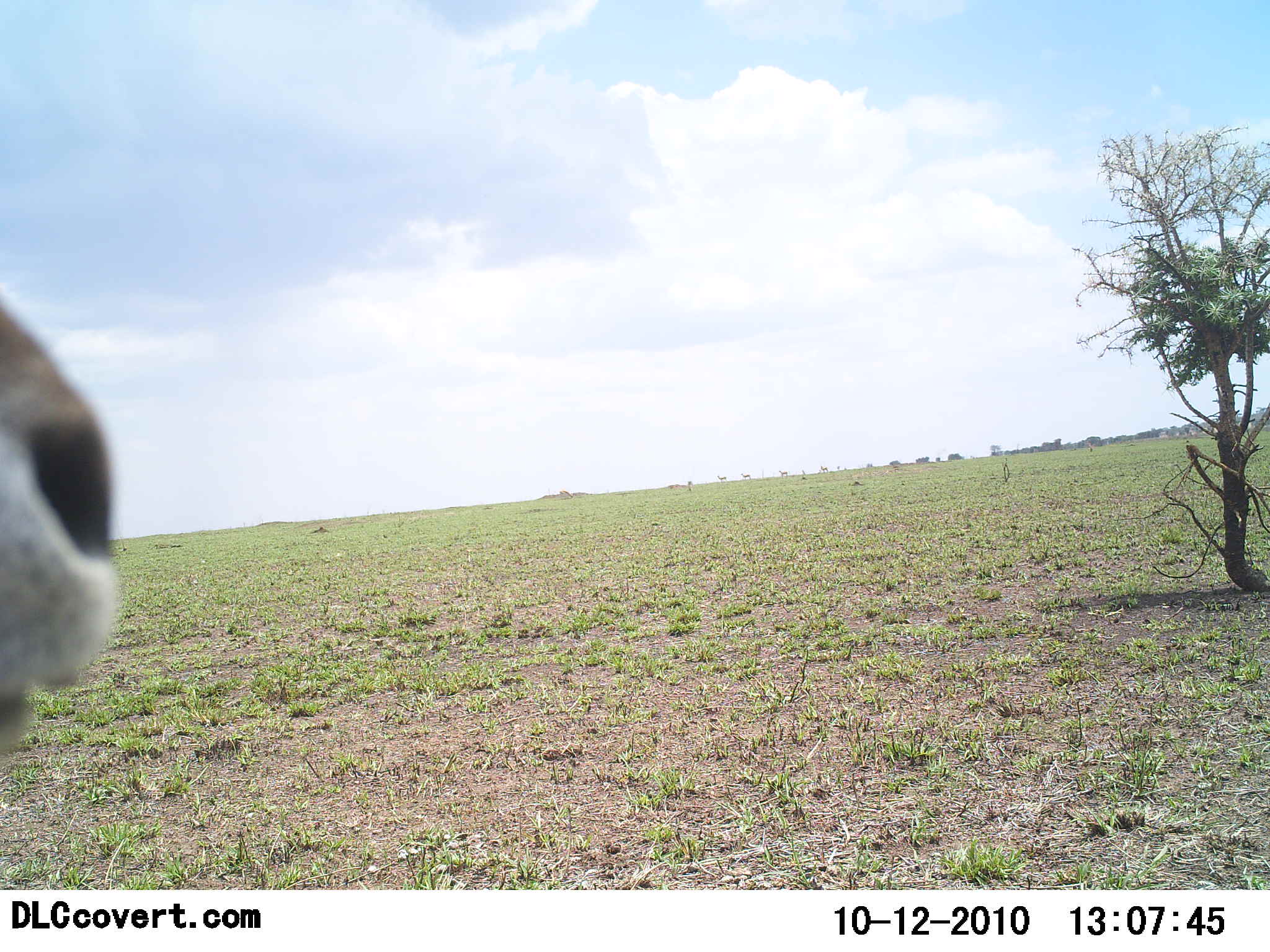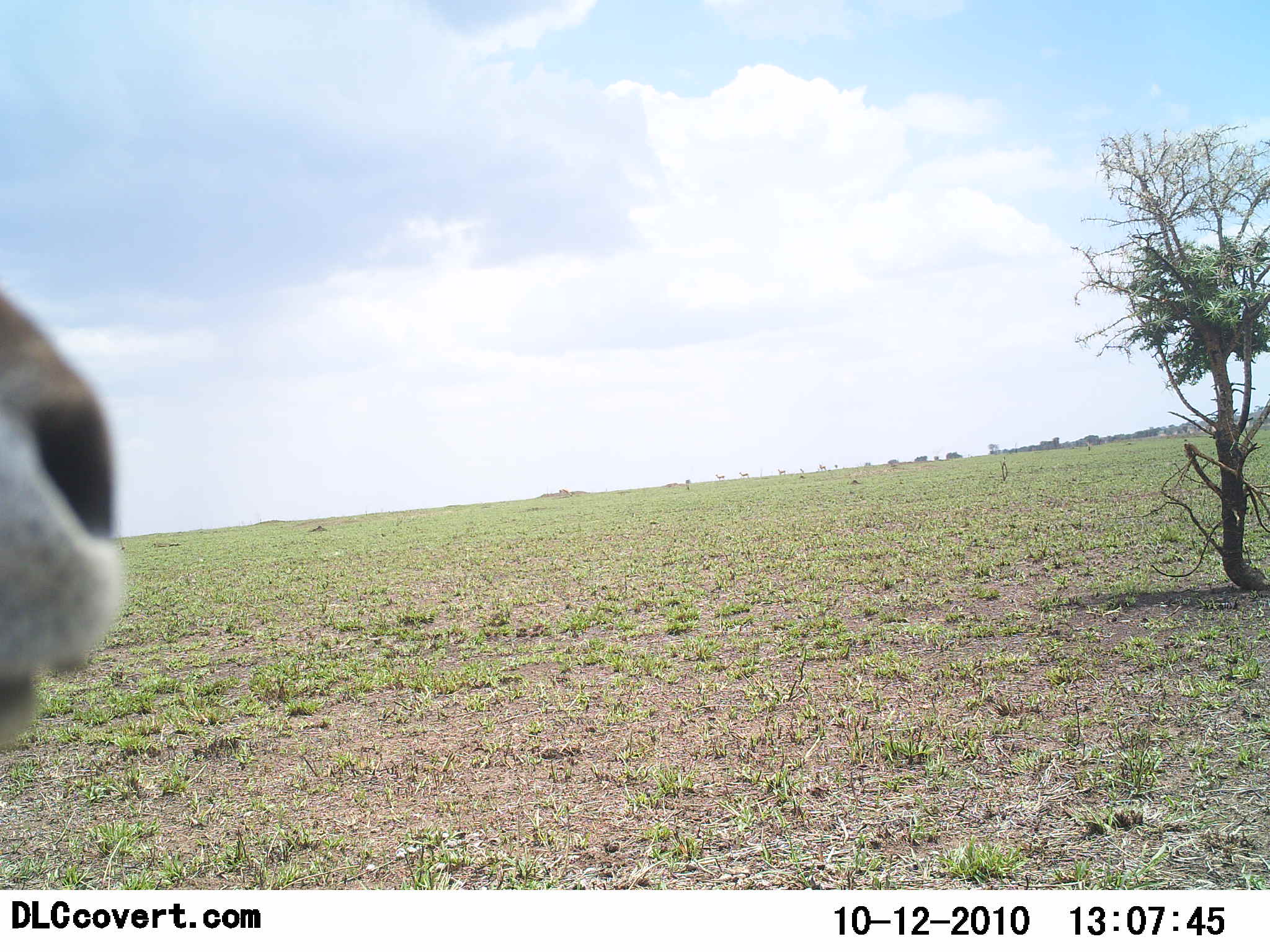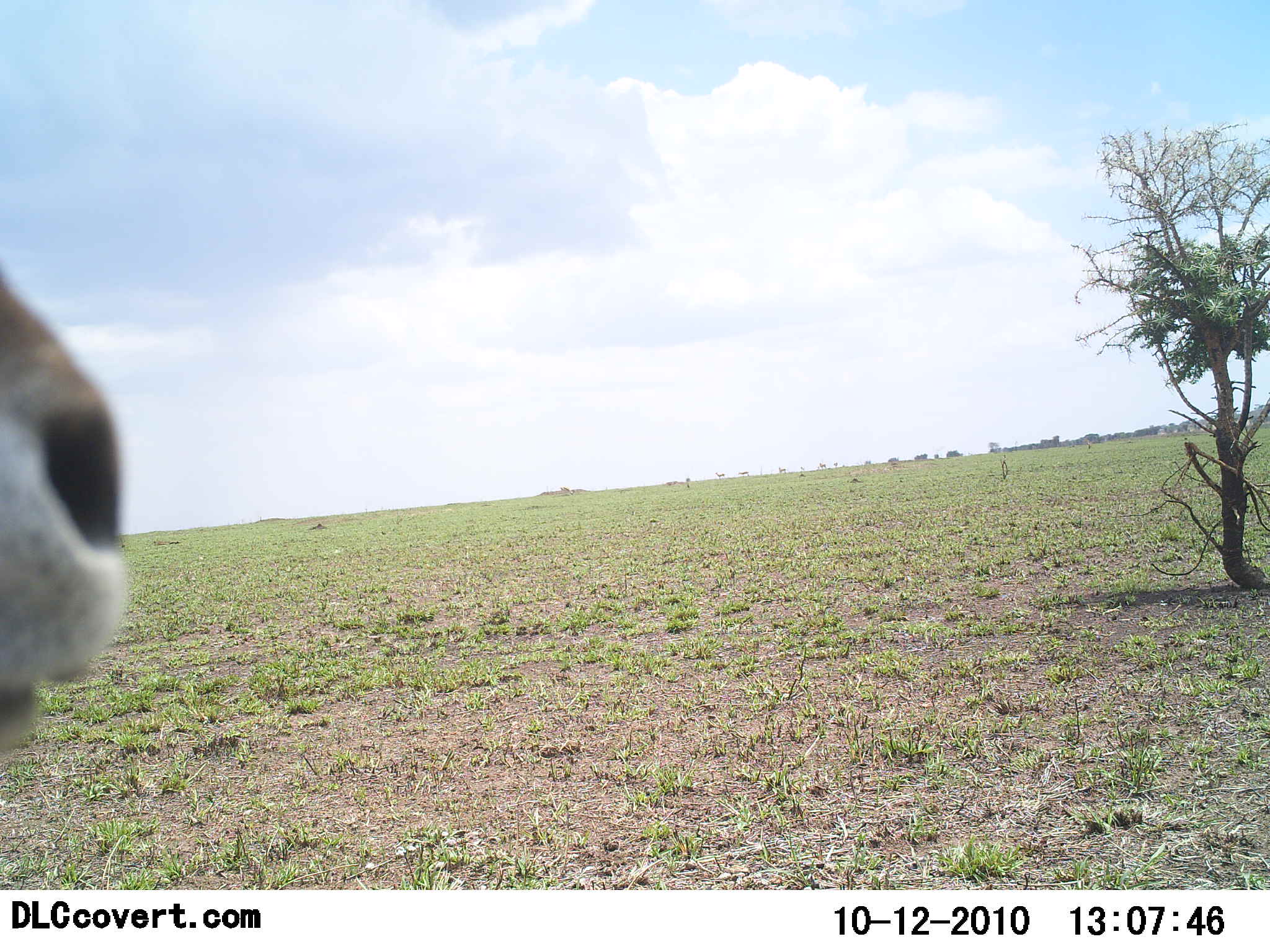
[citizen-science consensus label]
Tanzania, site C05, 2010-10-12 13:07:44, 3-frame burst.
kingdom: Animalia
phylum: Chordata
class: Mammalia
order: Artiodactyla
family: Bovidae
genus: Nanger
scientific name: Nanger granti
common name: grant's gazelle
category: gazellegrants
Gazellegrants (grant's gazelle) (Nanger granti), count 1. Behavior (volunteer vote fractions): standing 100%, resting 0%, moving 0%, interacting 0%. Young present (vote fraction): 0%. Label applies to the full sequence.